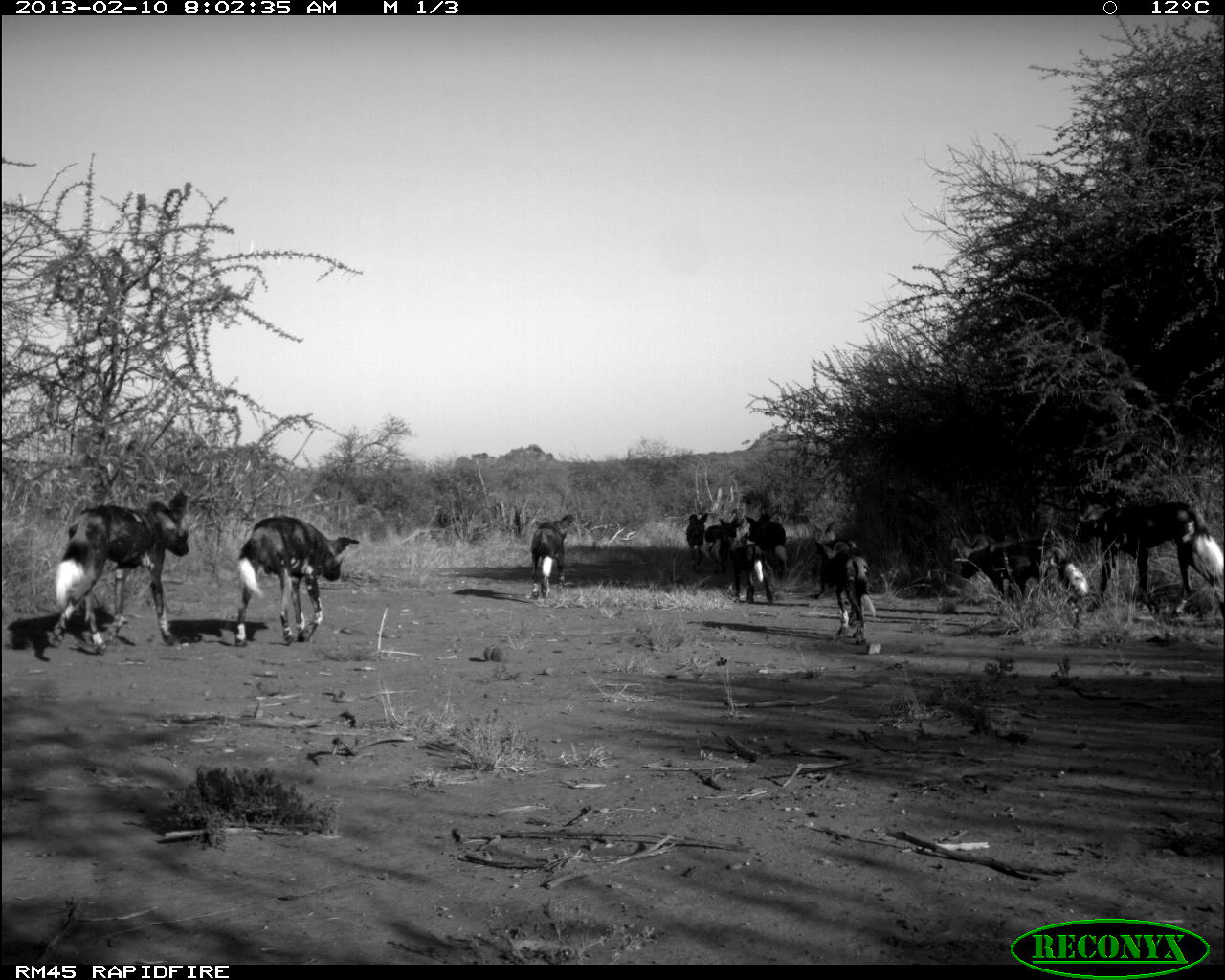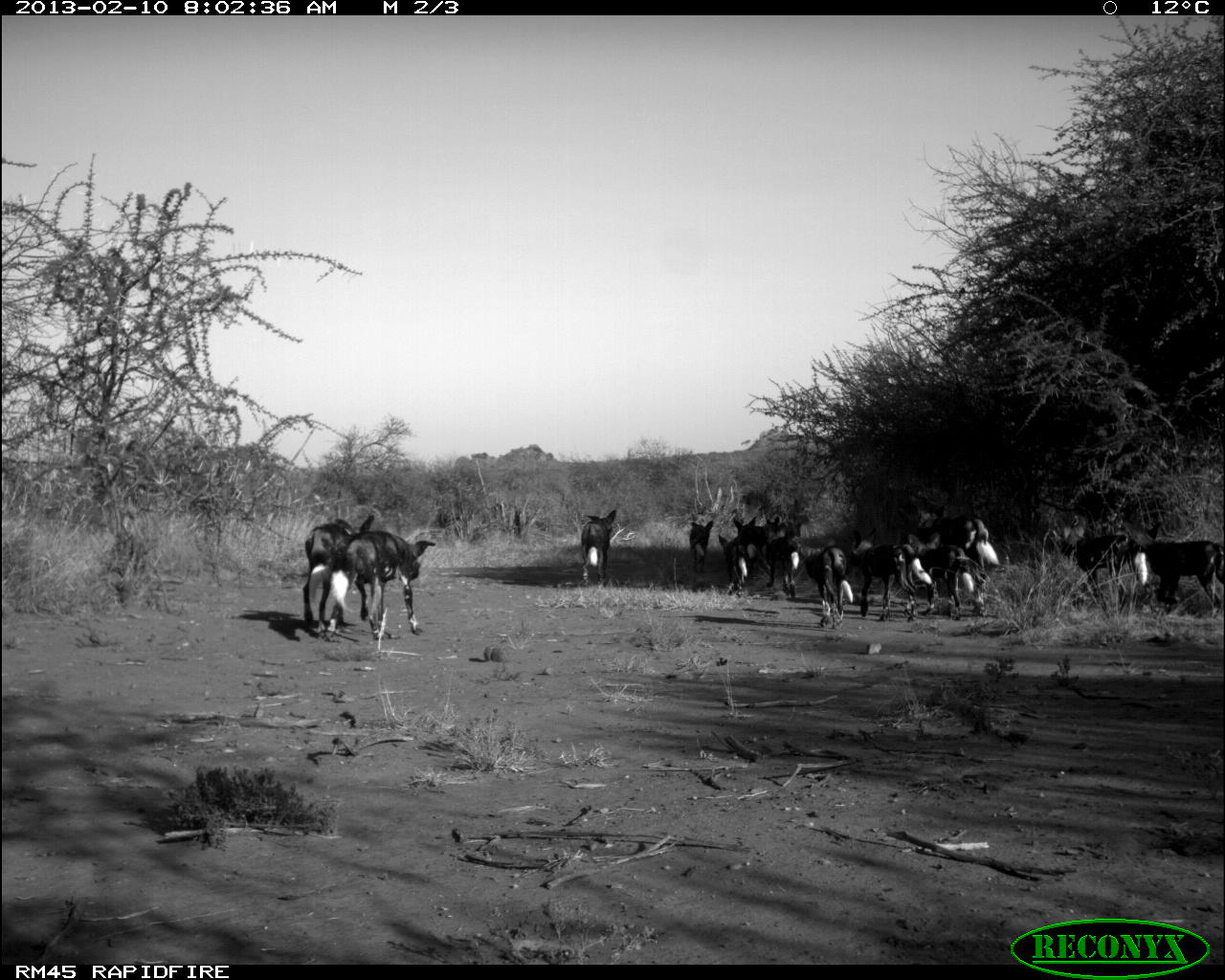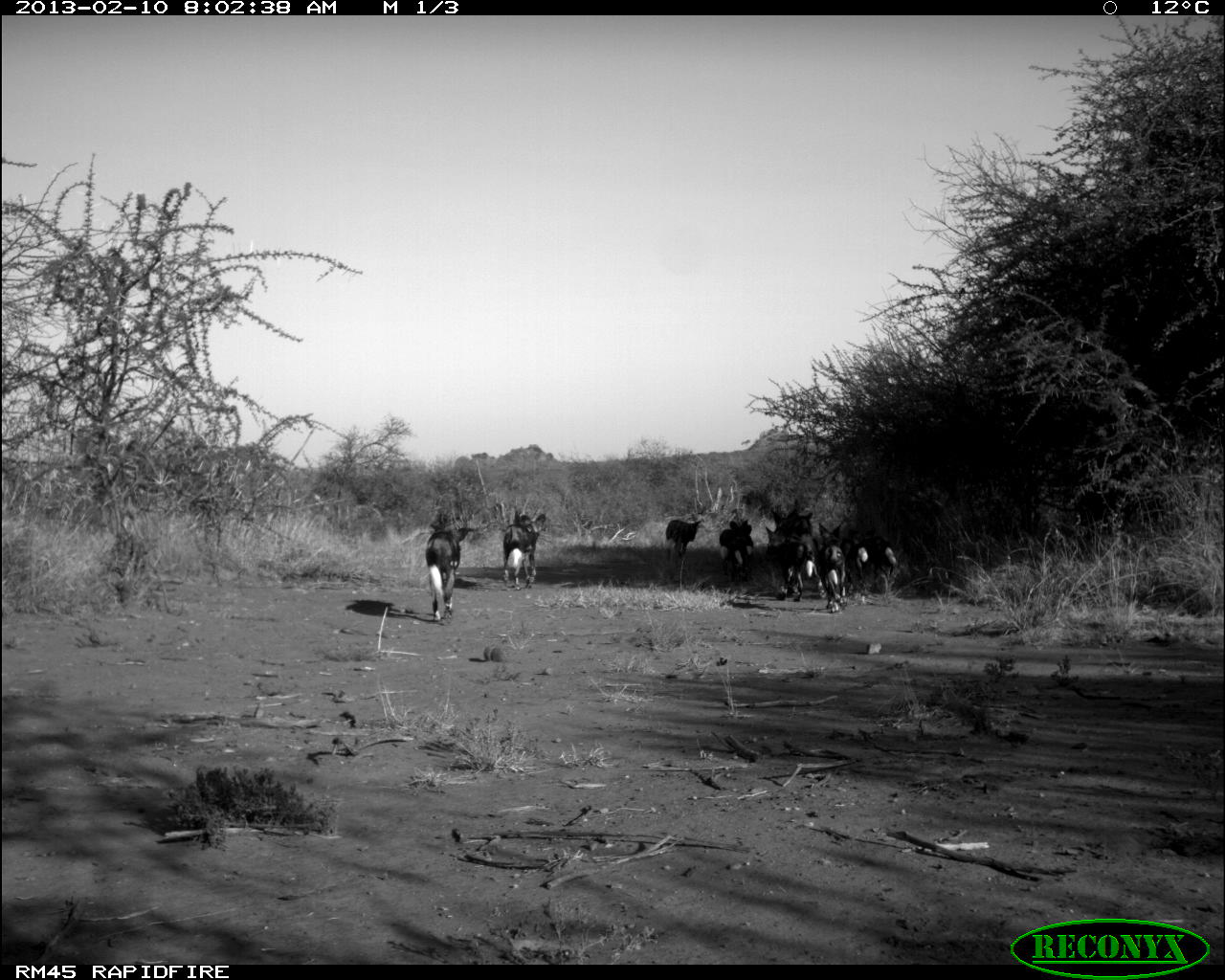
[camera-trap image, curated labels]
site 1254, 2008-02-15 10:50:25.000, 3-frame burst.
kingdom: Animalia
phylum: Chordata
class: Mammalia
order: Artiodactyla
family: Bovidae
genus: Aepyceros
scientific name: Aepyceros melampus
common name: impala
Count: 3.